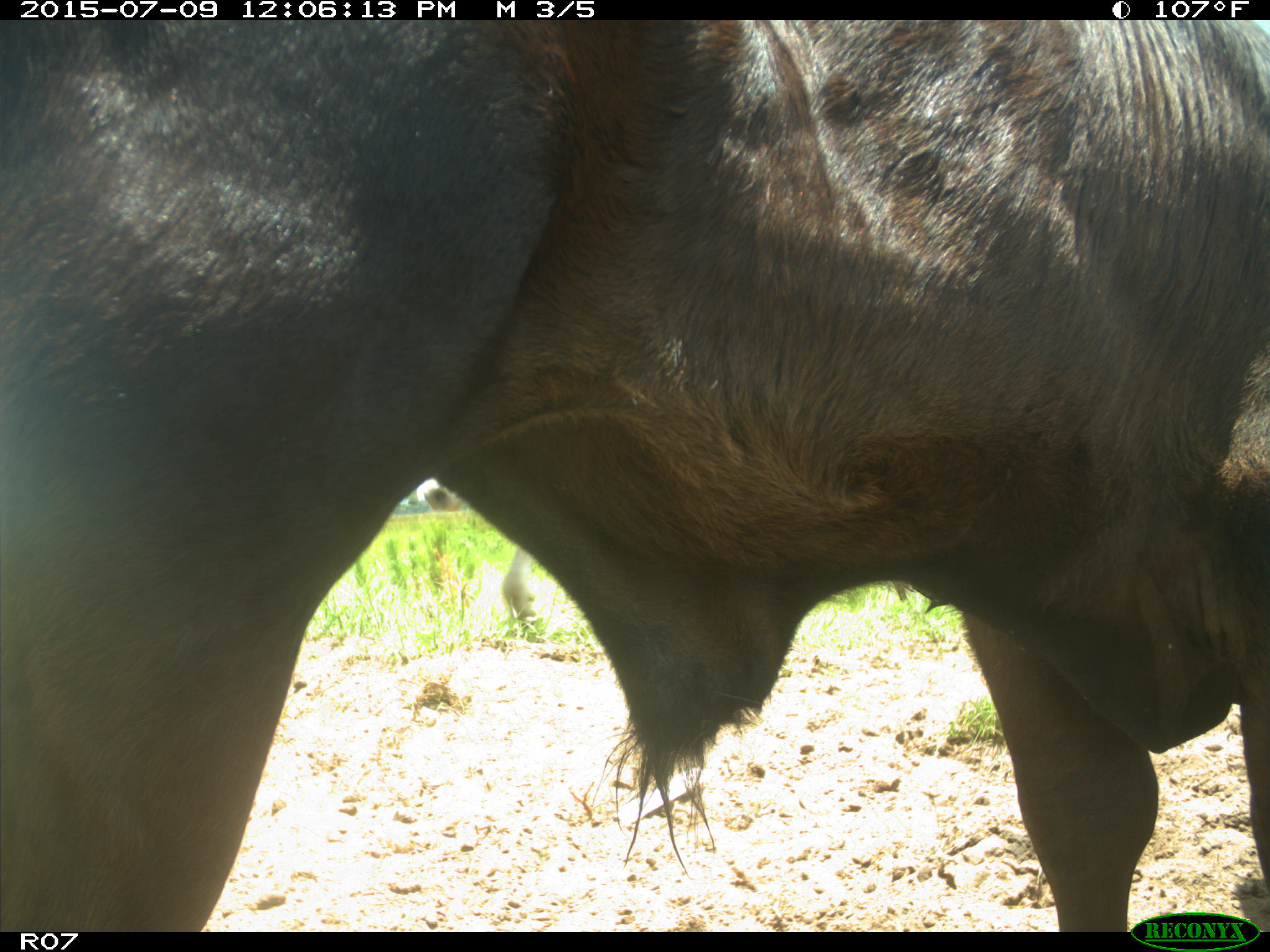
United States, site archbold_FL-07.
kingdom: Animalia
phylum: Chordata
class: Mammalia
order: Artiodactyla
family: Bovidae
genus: Bos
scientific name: Bos taurus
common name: domestic cow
Bos taurus (domestic cow).